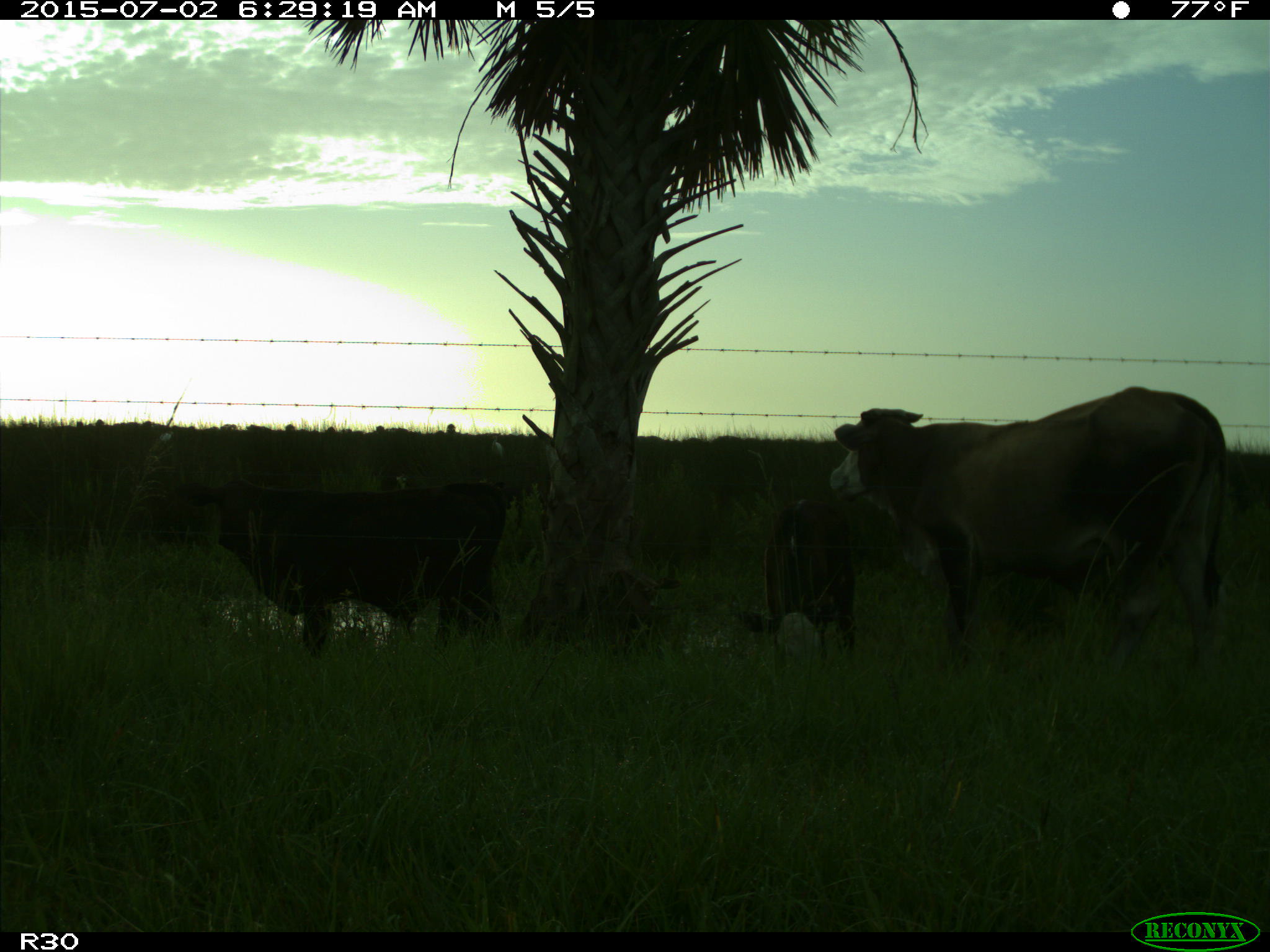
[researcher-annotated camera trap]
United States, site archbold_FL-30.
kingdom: Animalia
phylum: Chordata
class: Mammalia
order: Artiodactyla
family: Bovidae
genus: Bos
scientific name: Bos taurus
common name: domestic cow